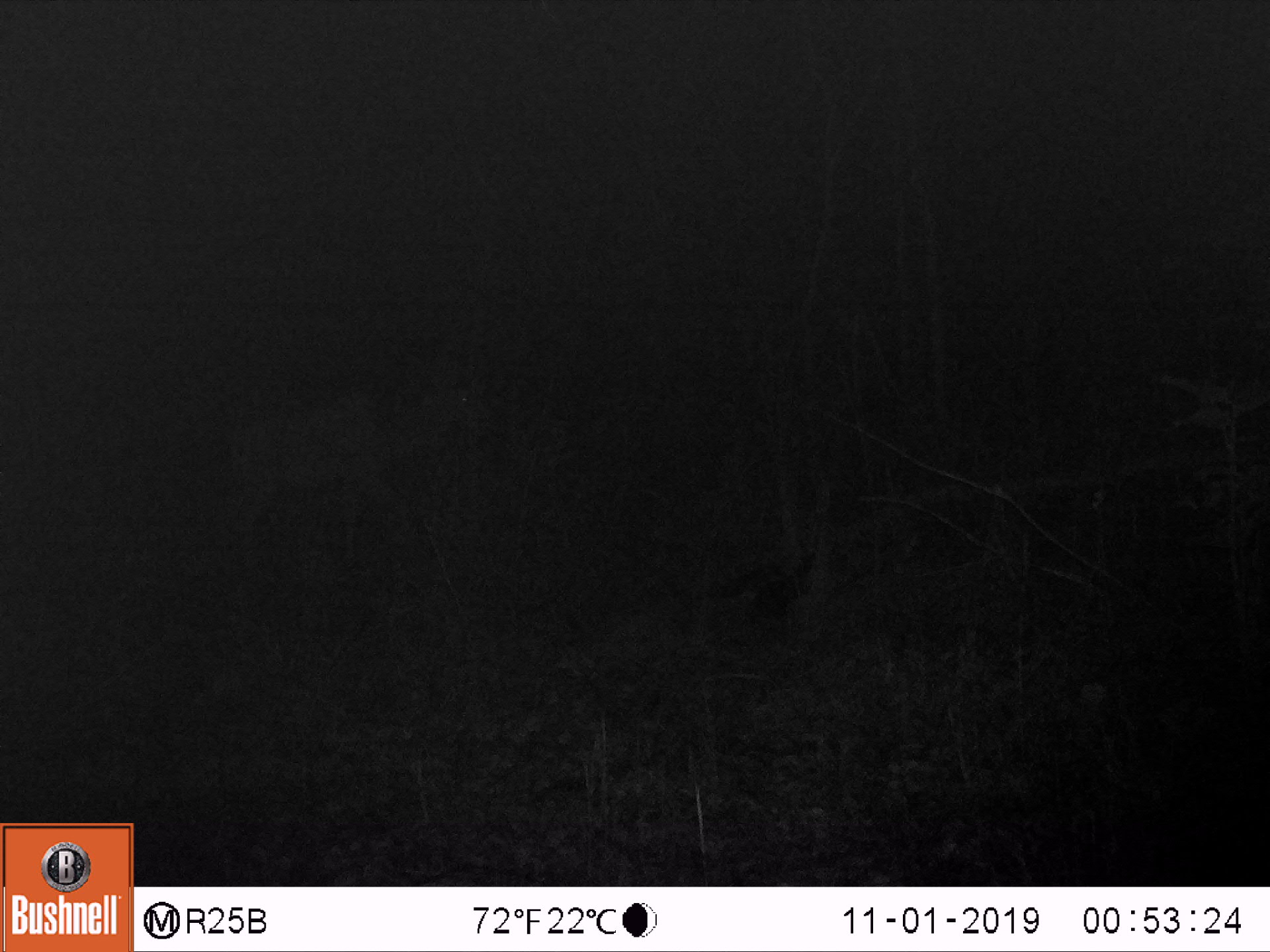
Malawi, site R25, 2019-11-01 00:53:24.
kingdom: Animalia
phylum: Chordata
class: Mammalia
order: Artiodactyla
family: Bovidae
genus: Tragelaphus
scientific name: Tragelaphus strepsiceros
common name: greater kudu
Greater kudu (Tragelaphus strepsiceros), count 1.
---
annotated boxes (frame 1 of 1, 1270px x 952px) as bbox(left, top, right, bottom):
greater kudu: bbox(209, 367, 504, 584)